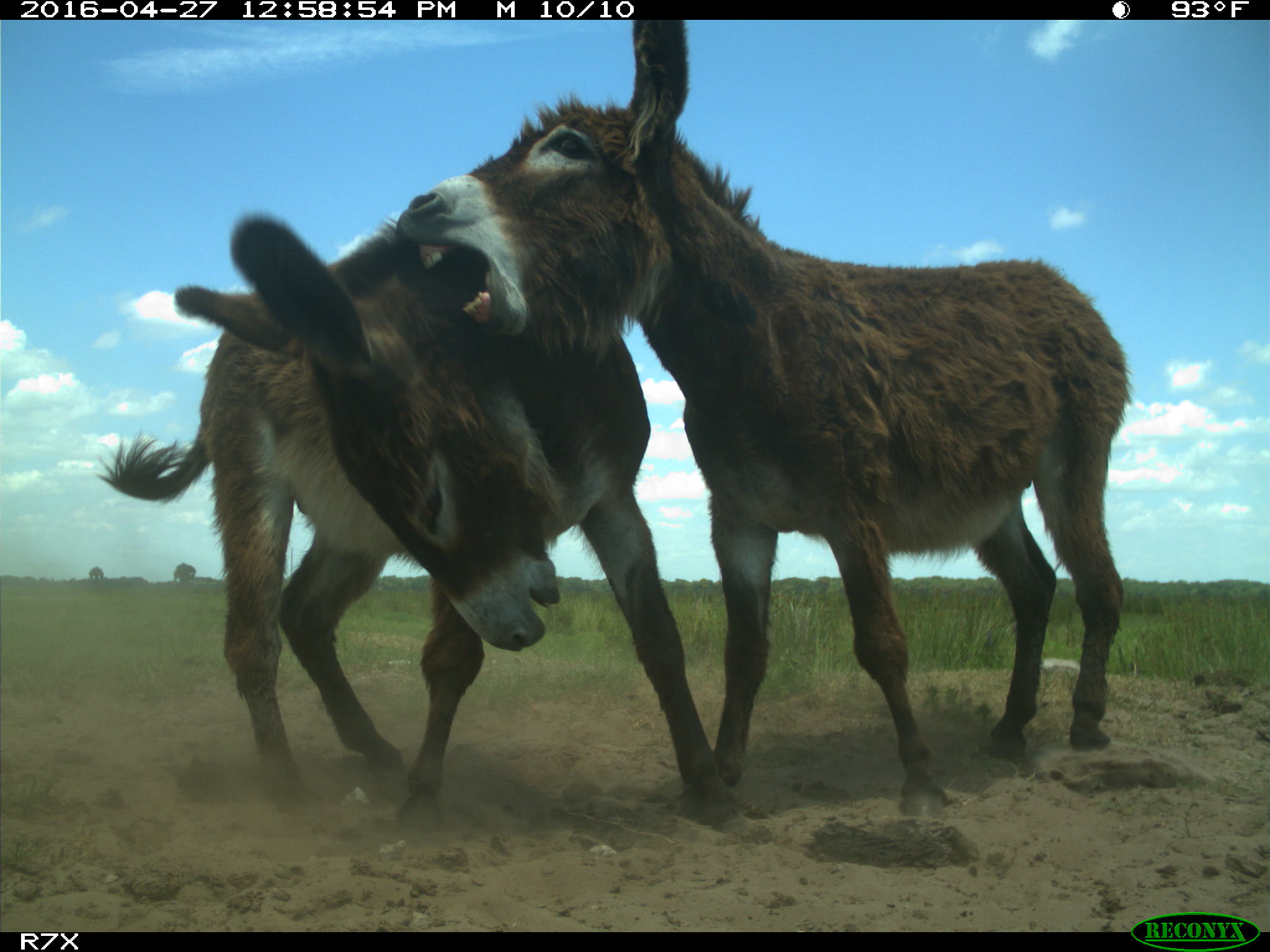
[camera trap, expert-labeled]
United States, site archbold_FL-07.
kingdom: Animalia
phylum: Chordata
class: Mammalia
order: Artiodactyla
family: Bovidae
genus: Bos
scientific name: Bos taurus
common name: domestic cow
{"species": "Bos taurus (domestic cow)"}